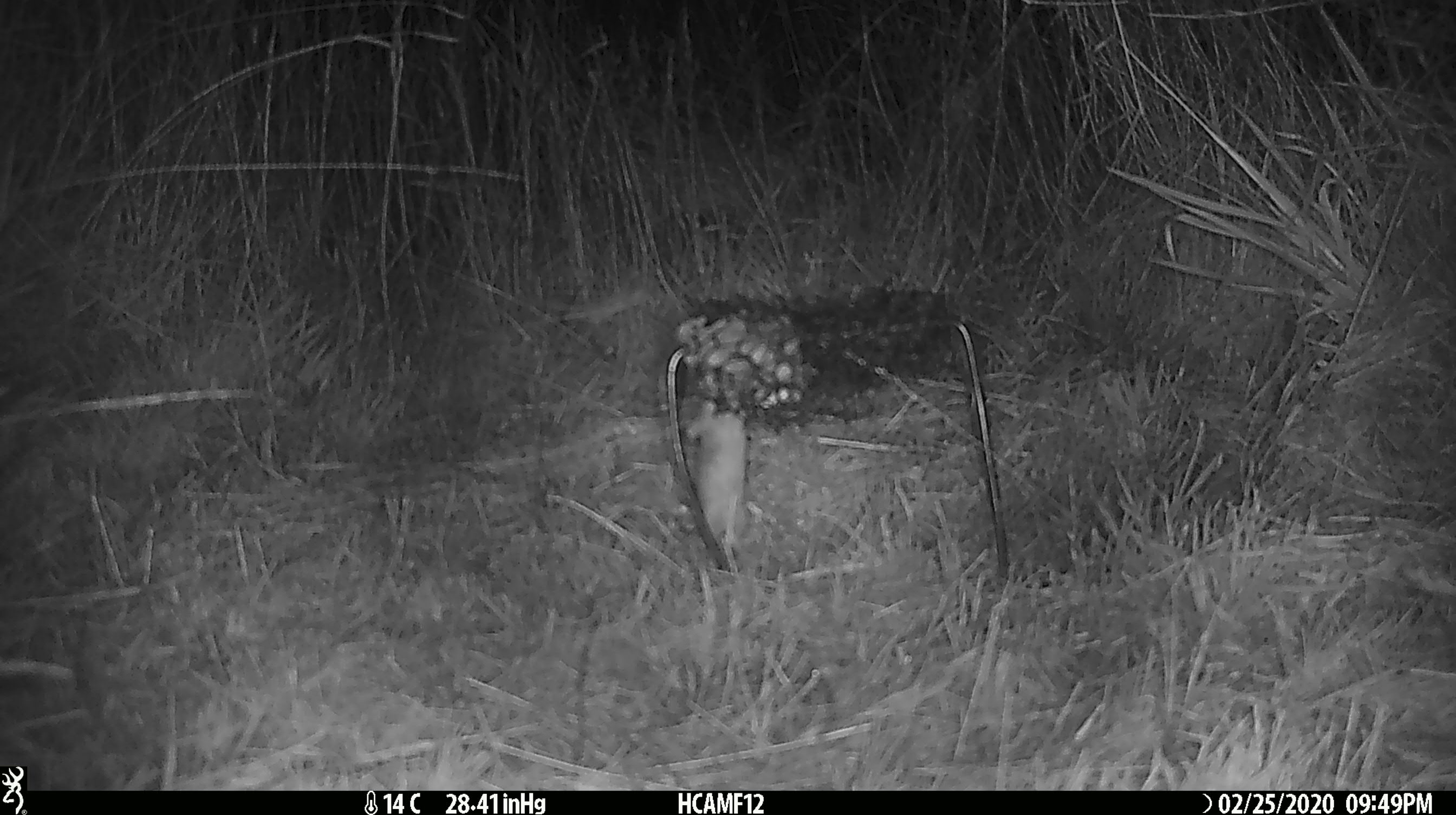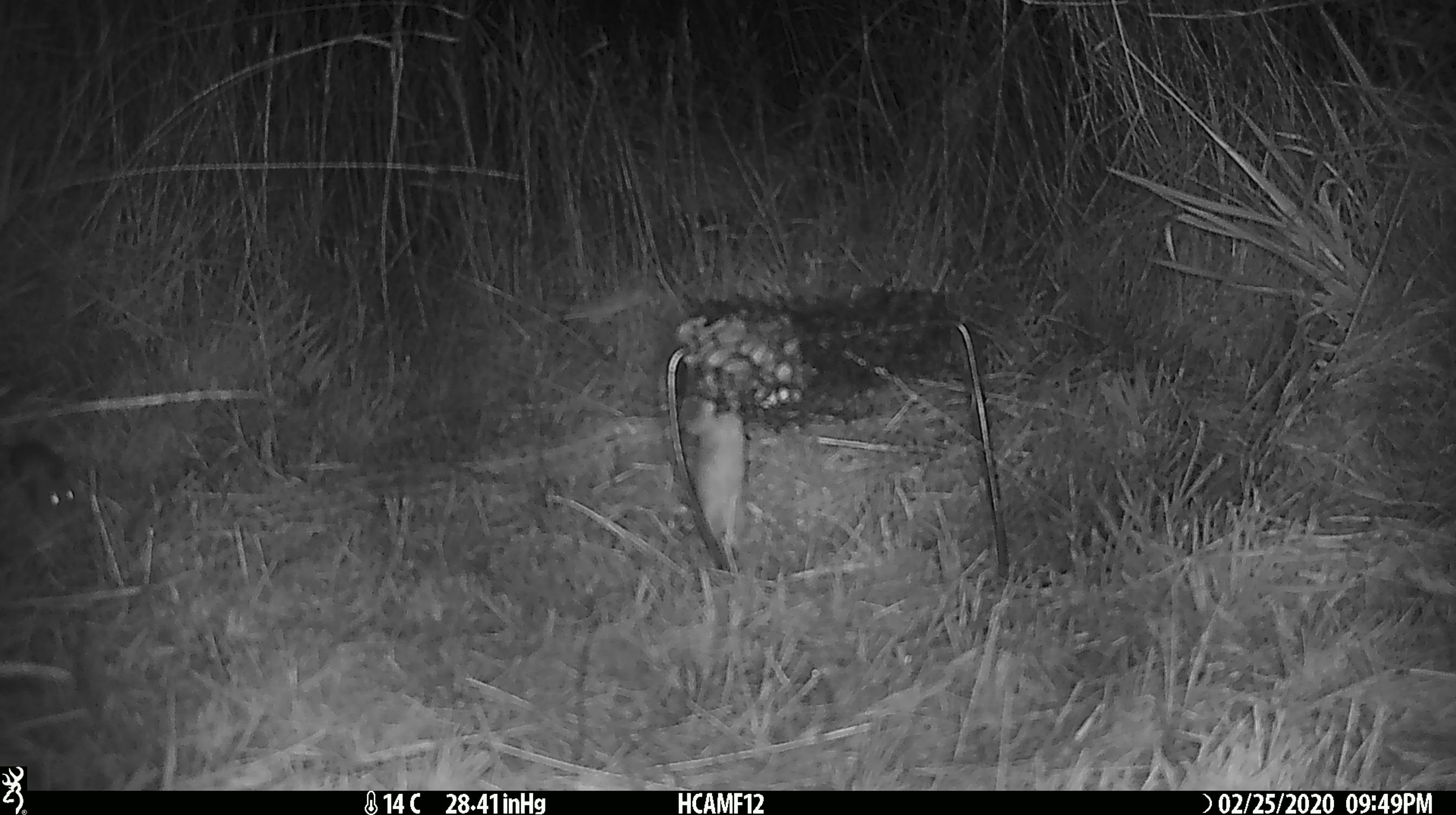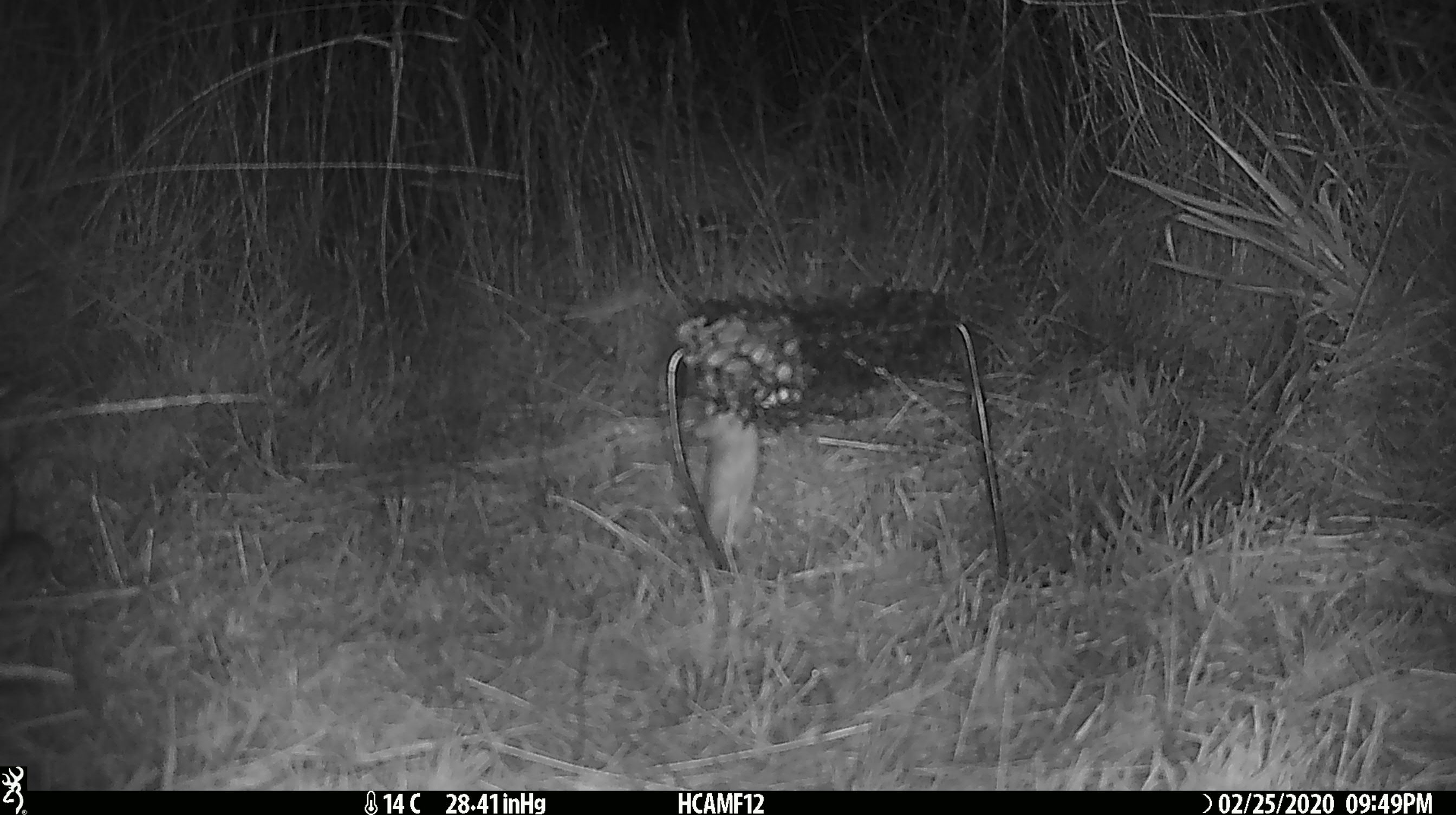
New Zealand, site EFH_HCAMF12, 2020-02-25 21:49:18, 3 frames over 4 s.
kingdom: Animalia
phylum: Chordata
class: Mammalia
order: Rodentia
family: Muridae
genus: Mus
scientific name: Mus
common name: mouse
Mouse (Mus).